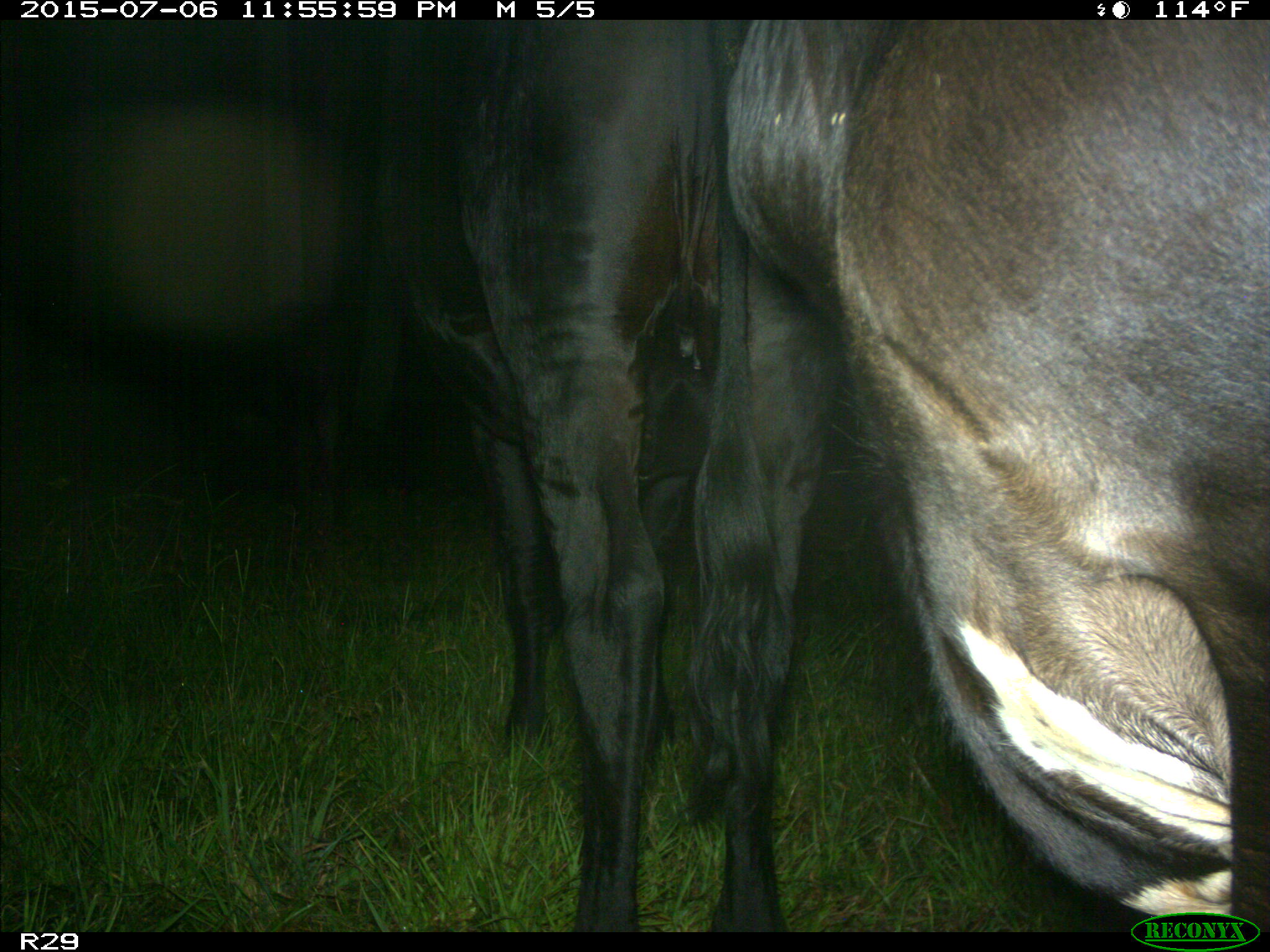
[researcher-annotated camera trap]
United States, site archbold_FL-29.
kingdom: Animalia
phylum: Chordata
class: Mammalia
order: Artiodactyla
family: Bovidae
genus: Bos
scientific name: Bos taurus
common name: domestic cow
Bos taurus (domestic cow).